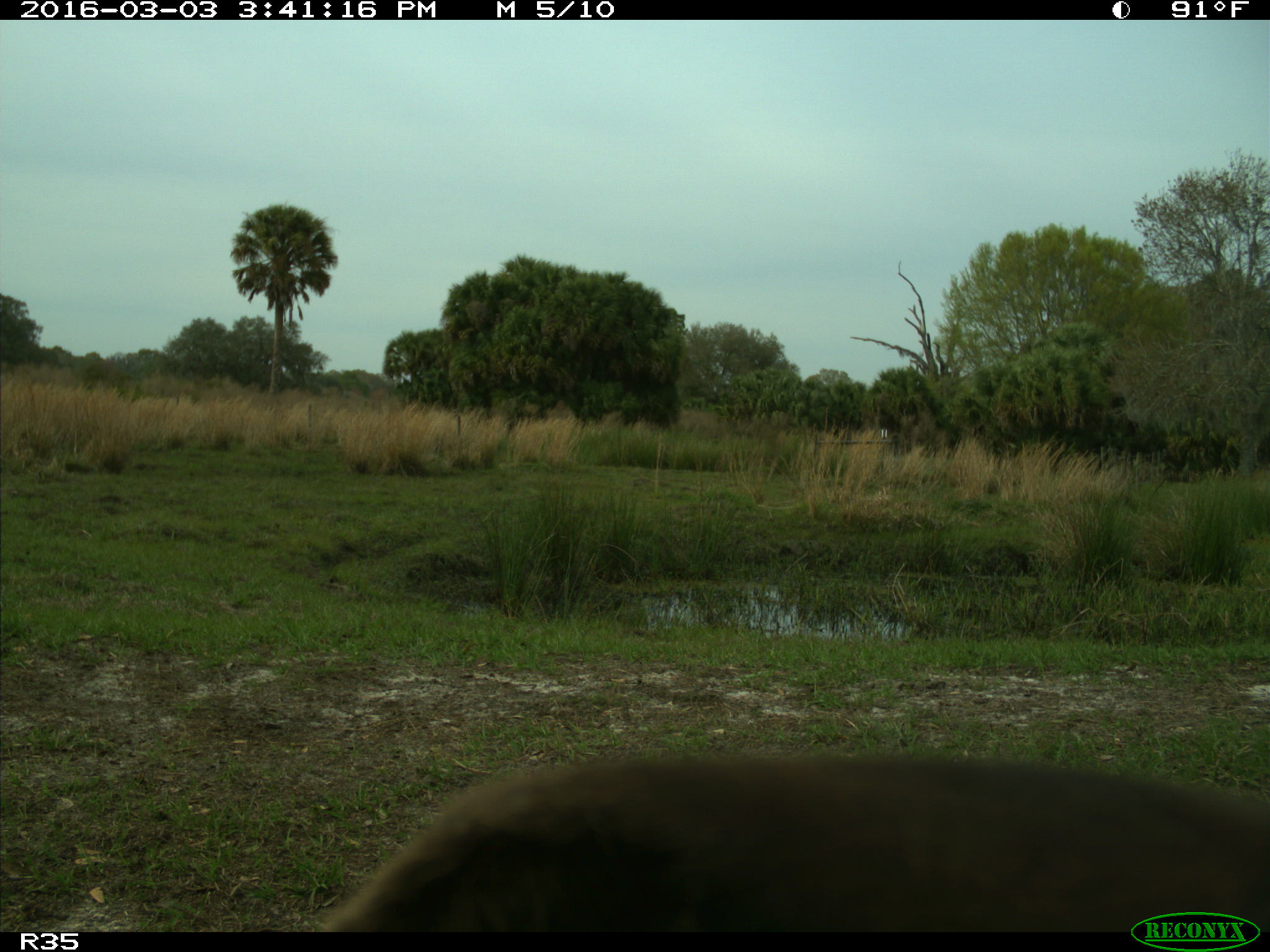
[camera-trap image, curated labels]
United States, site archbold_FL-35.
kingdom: Animalia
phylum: Chordata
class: Mammalia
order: Artiodactyla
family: Bovidae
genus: Bos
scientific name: Bos taurus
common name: domestic cow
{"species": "Bos taurus (domestic cow)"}